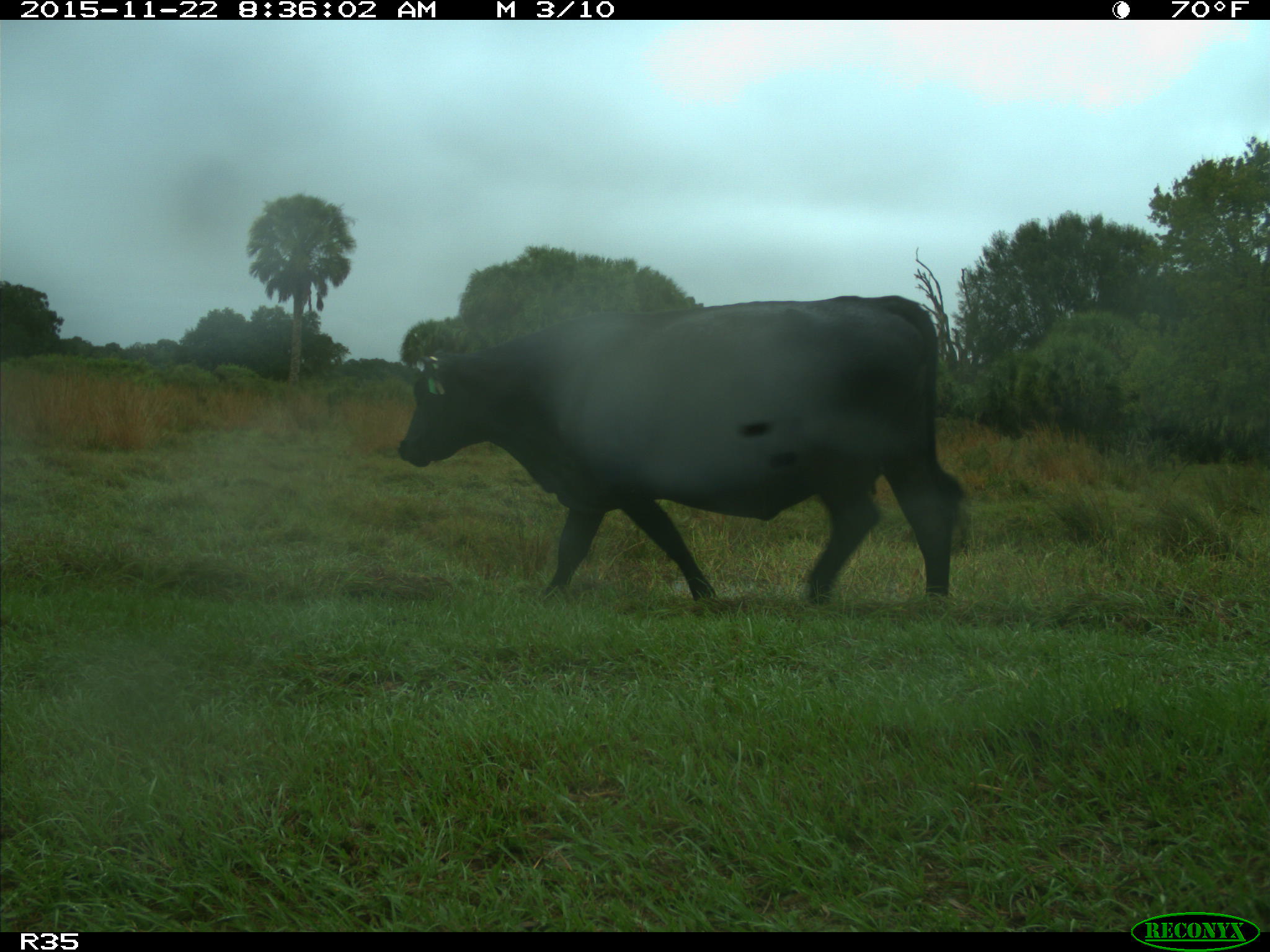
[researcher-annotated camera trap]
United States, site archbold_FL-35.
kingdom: Animalia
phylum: Chordata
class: Mammalia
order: Artiodactyla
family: Bovidae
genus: Bos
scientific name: Bos taurus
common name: domestic cow